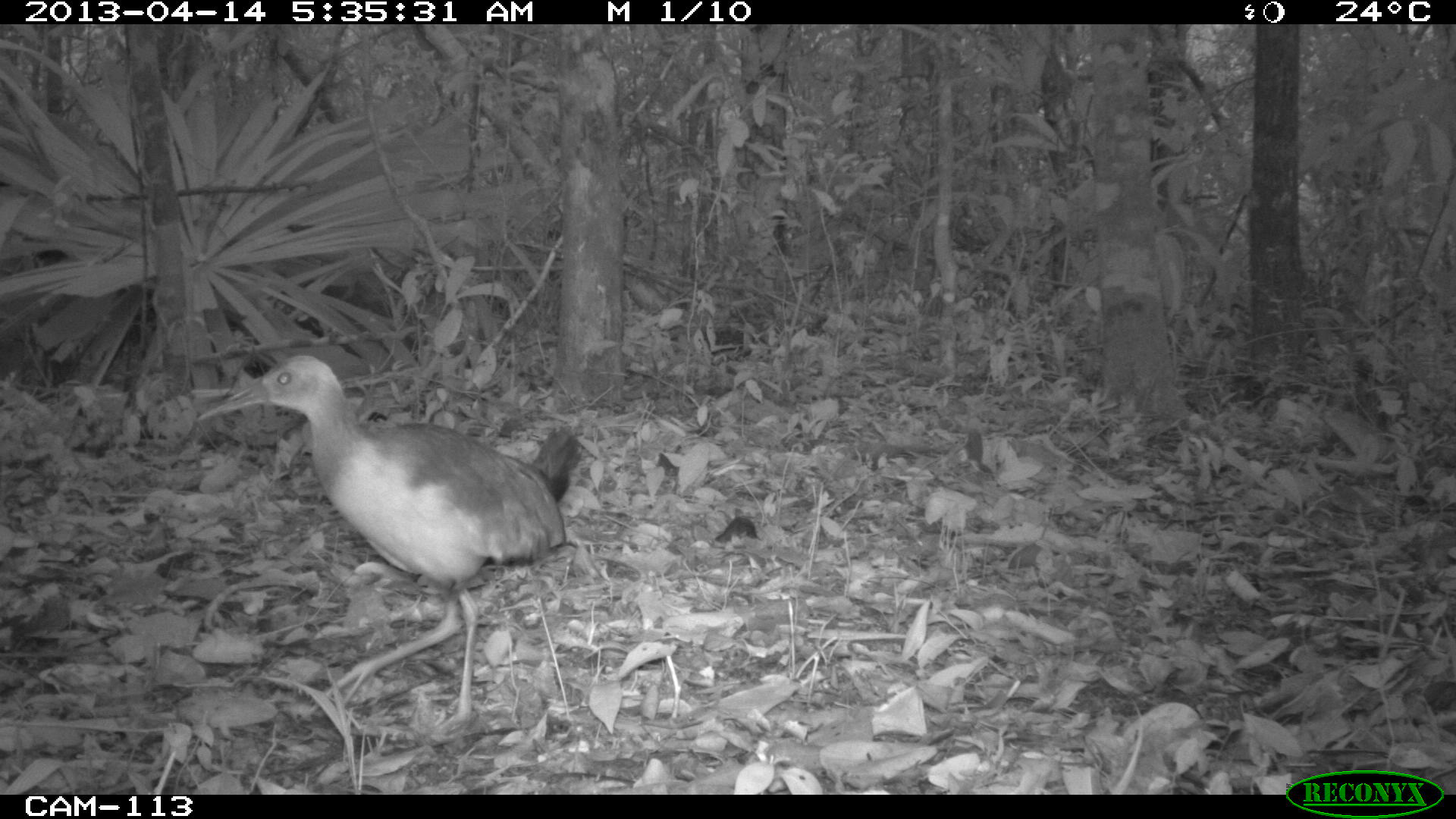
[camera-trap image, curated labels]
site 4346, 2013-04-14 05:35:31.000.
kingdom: Animalia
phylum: Chordata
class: Aves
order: Gruiformes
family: Rallidae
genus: Aramides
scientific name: Aramides cajaneus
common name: gray-necked wood-rail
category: aramides cajanea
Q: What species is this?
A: Aramides cajanea (gray-necked wood-rail) (Aramides cajaneus).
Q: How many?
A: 1.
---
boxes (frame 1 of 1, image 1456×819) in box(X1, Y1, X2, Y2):
aramides cajanea: box(193, 352, 582, 724)